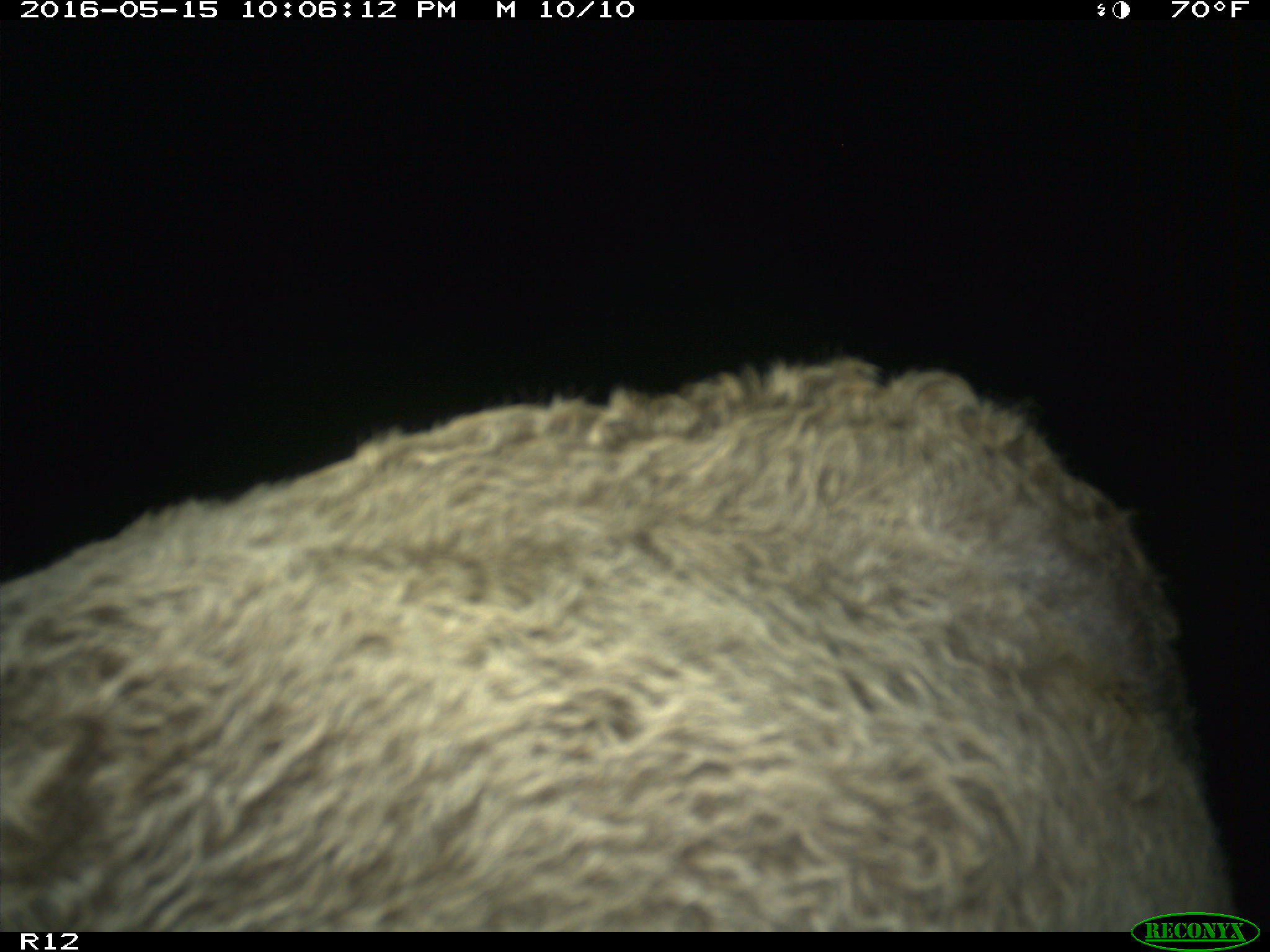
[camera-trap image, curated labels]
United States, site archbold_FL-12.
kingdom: Animalia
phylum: Chordata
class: Mammalia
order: Artiodactyla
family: Bovidae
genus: Bos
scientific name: Bos taurus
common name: domestic cow